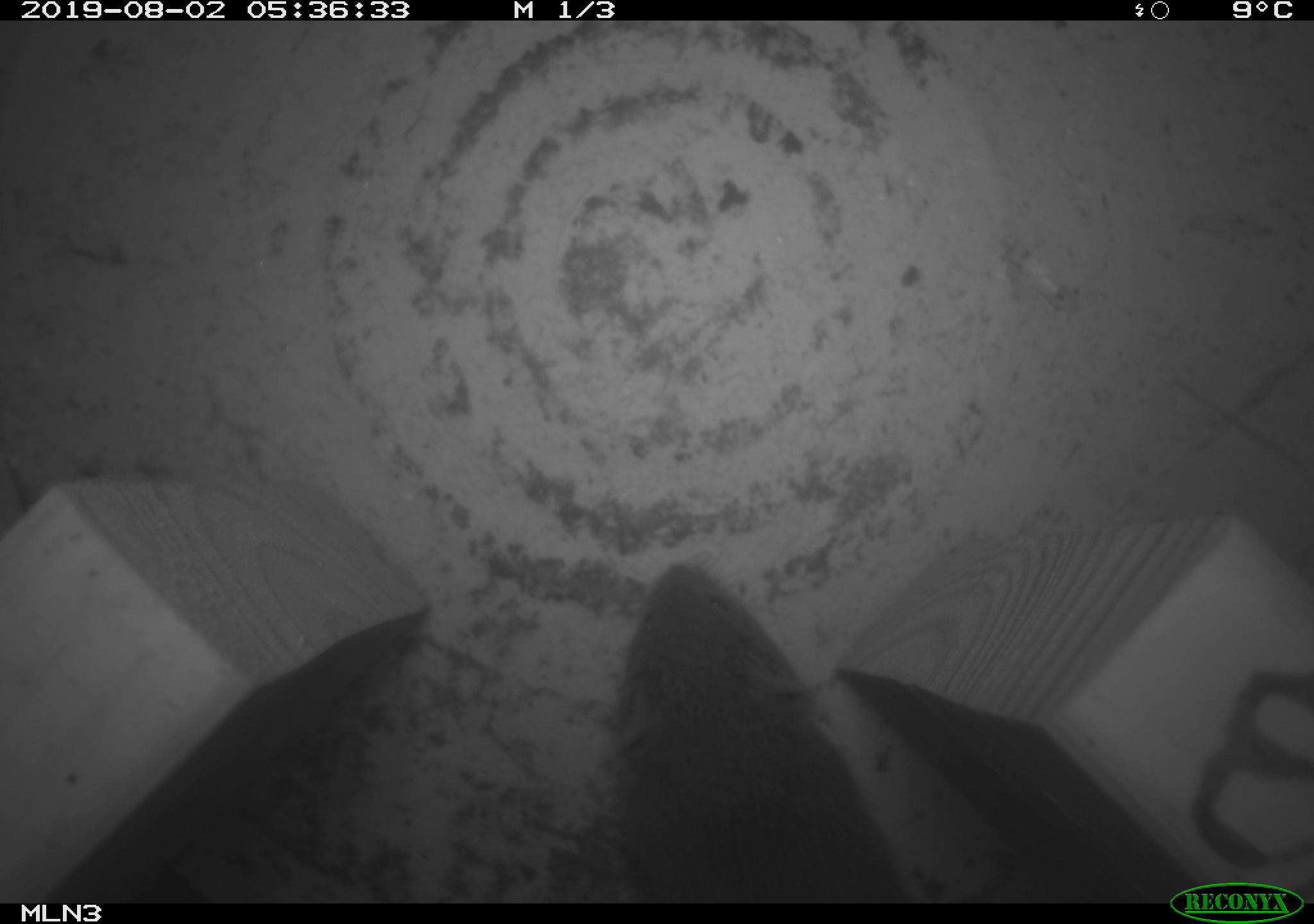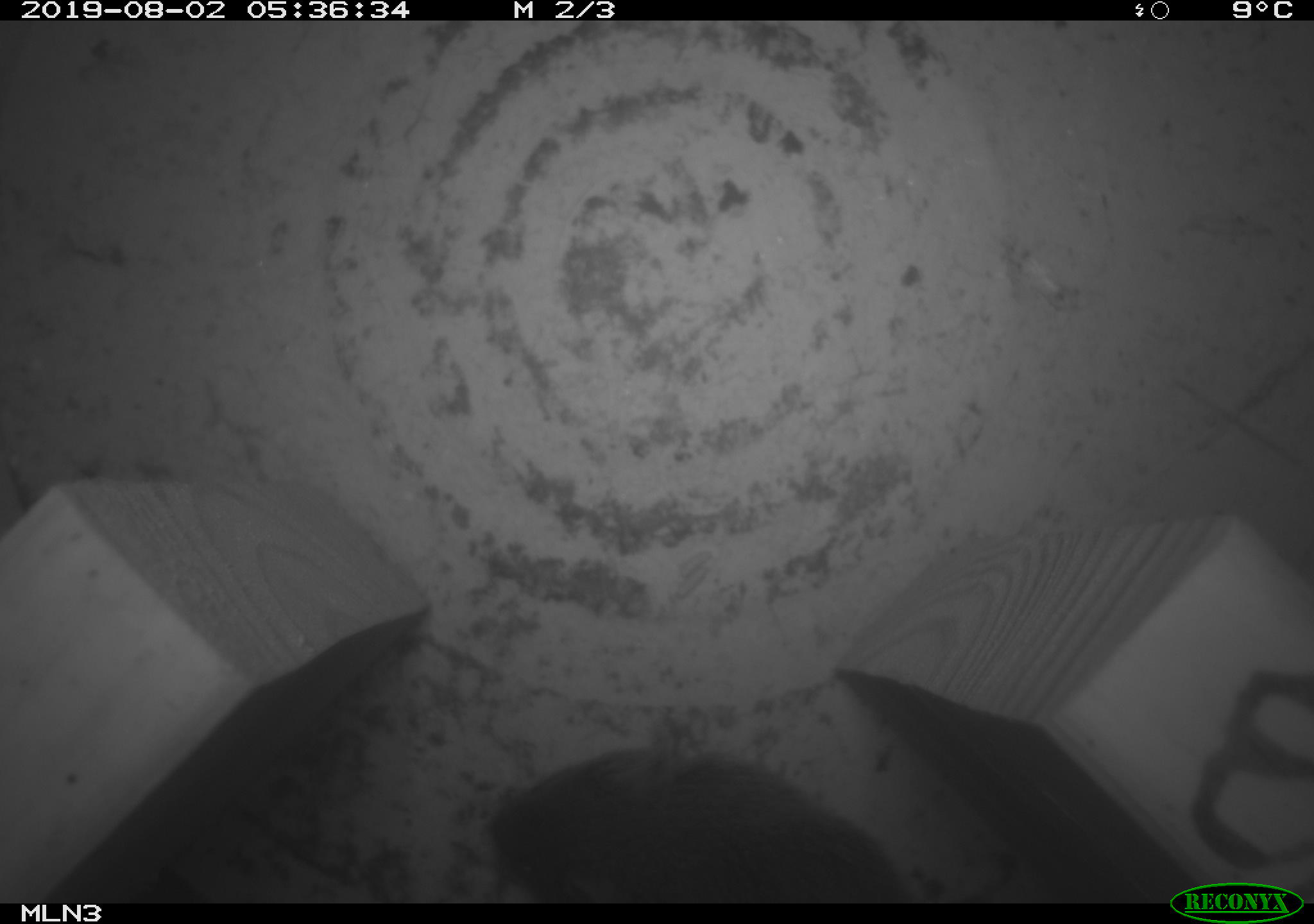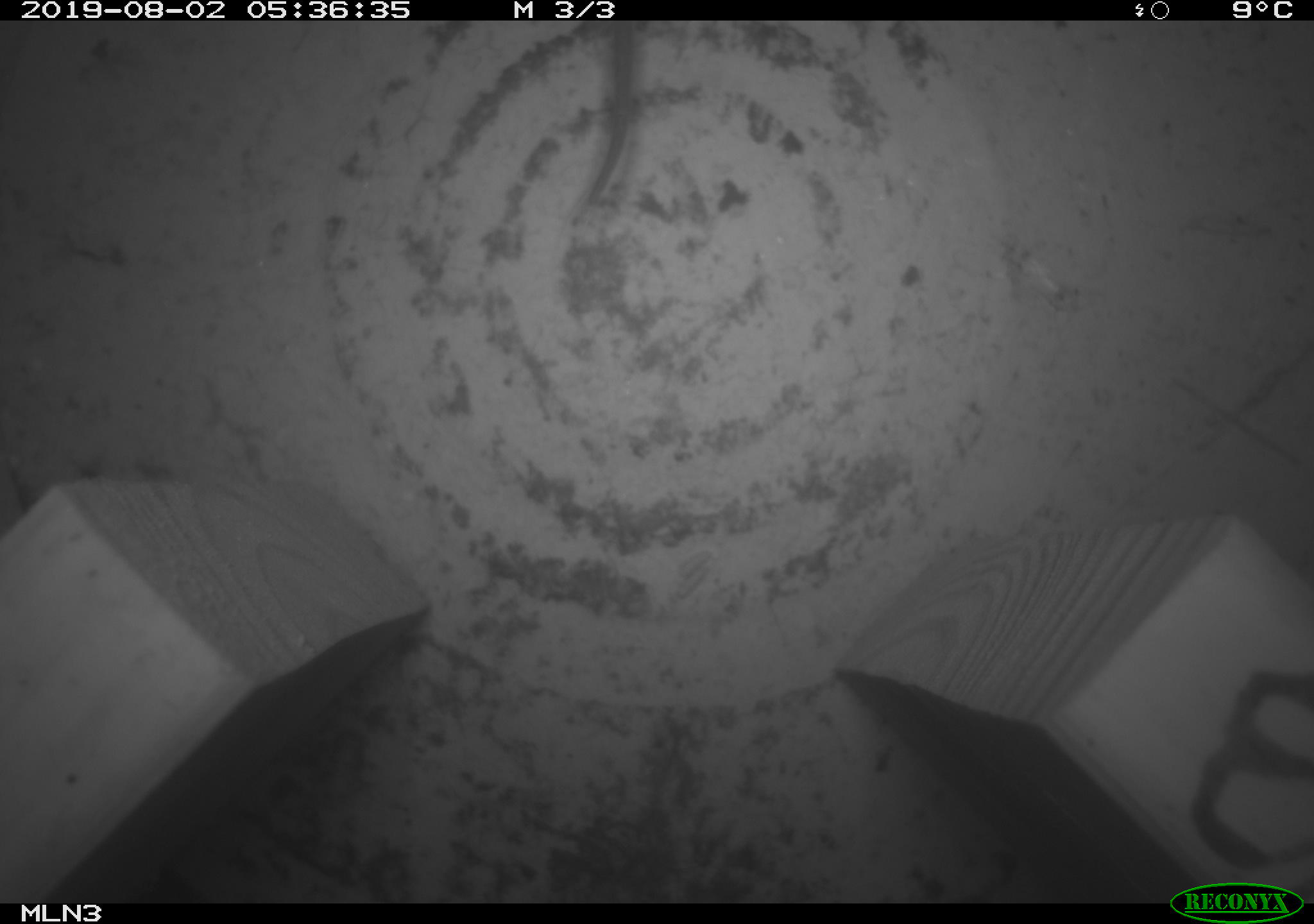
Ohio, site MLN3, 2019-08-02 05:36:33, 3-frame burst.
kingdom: Animalia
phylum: Chordata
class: Mammalia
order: Rodentia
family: Cricetidae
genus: Microtus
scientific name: Microtus pennsylvanicus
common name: meadow vole